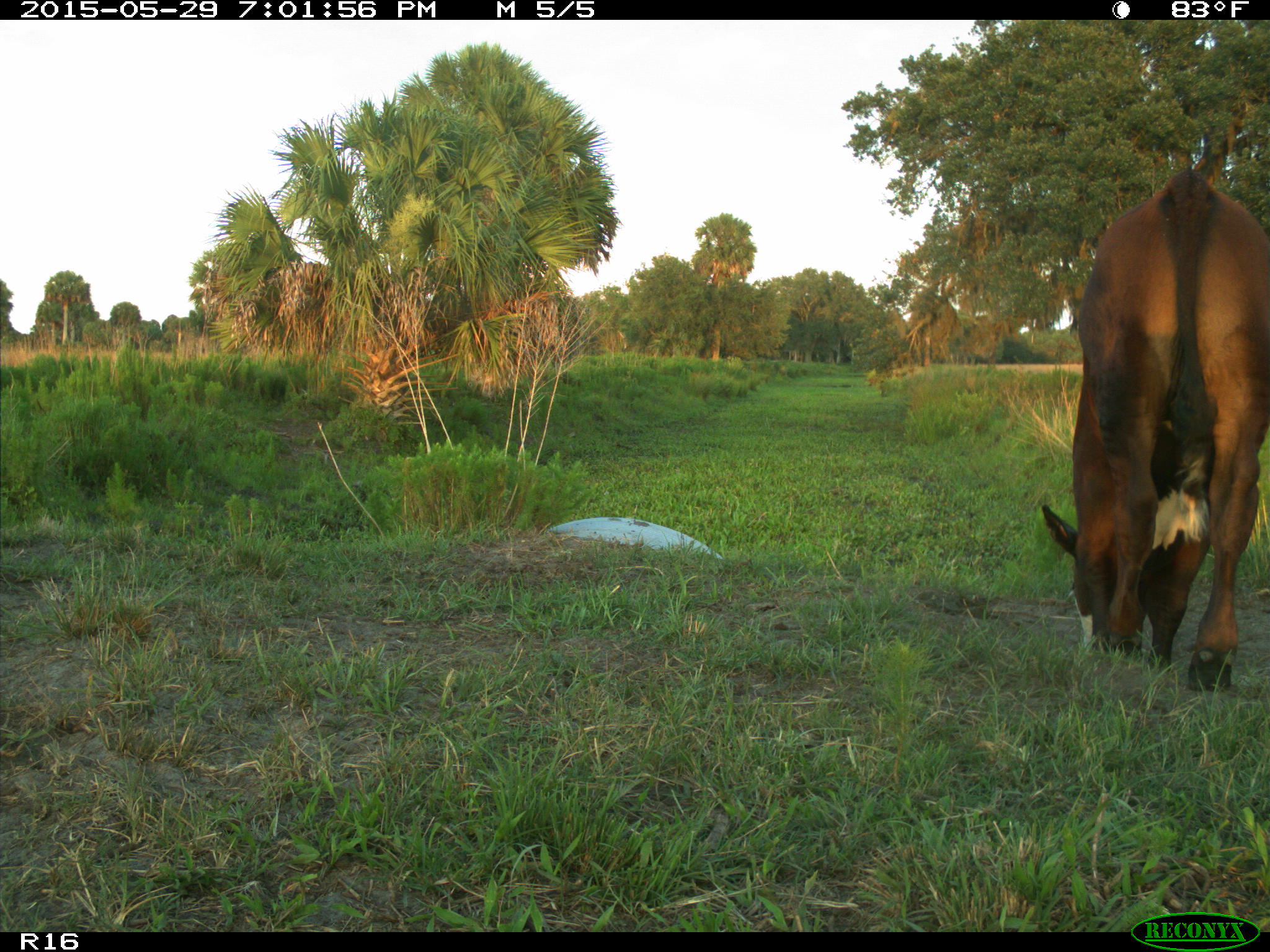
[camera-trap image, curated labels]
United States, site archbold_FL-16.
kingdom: Animalia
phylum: Chordata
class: Mammalia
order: Artiodactyla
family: Bovidae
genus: Bos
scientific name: Bos taurus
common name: domestic cow